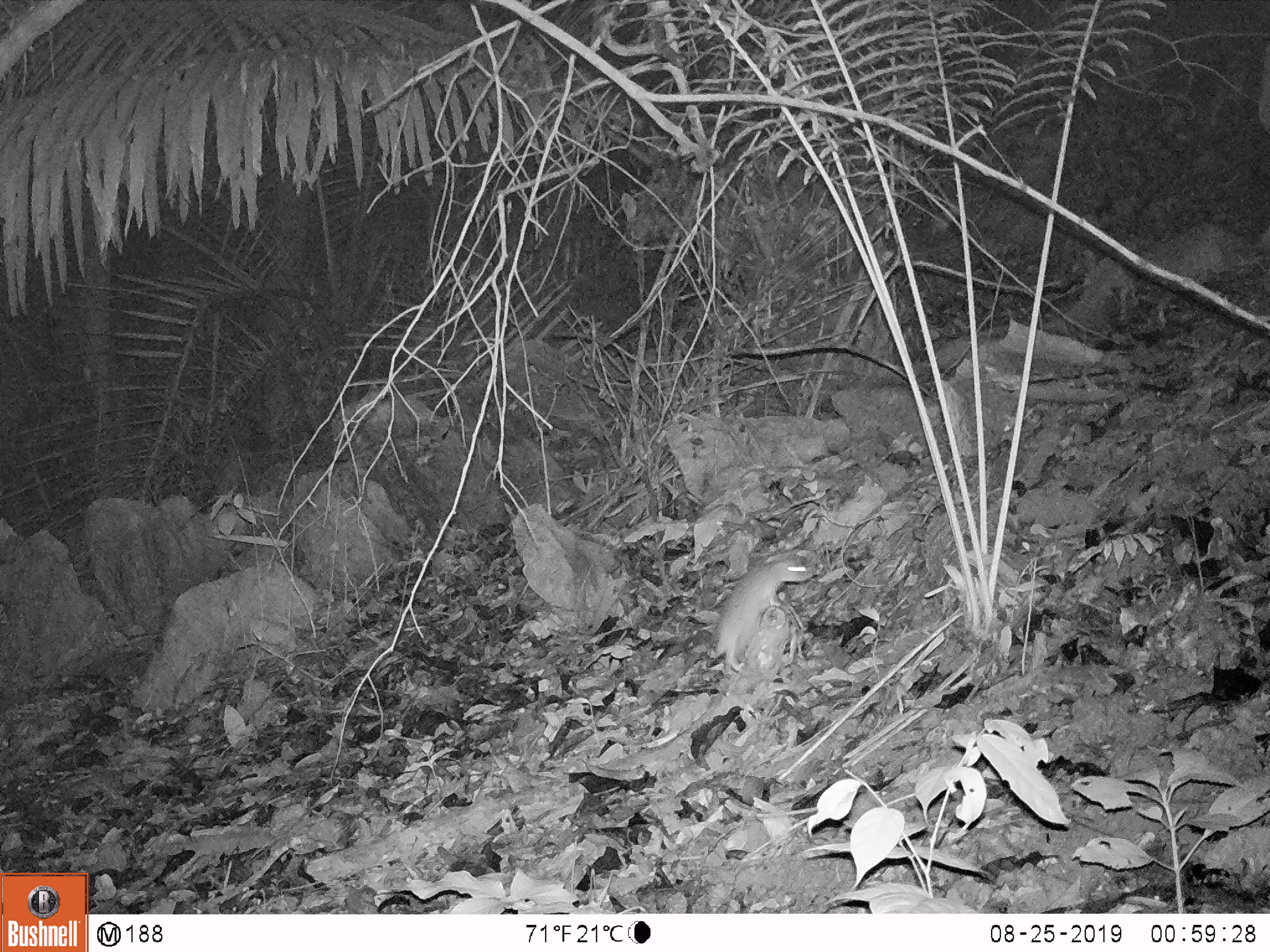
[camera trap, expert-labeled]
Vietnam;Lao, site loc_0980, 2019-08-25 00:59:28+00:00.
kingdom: Animalia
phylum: Chordata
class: Mammalia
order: Rodentia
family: Muridae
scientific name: Muridae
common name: old-world mice and rats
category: unidentified murid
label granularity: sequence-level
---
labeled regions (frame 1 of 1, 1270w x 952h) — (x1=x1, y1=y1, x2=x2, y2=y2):
unidentified murid: (x1=713, y1=559, x2=813, y2=678)